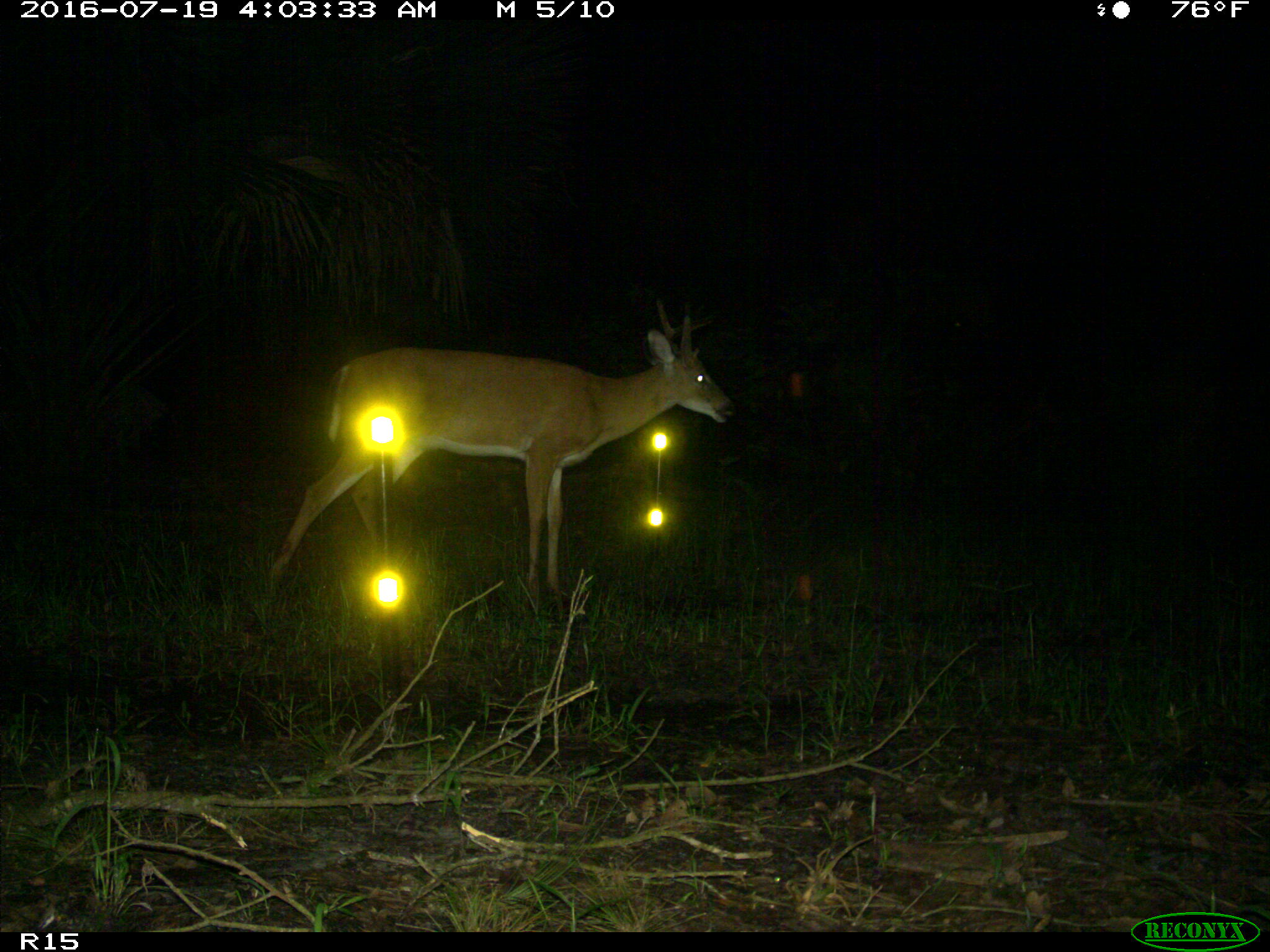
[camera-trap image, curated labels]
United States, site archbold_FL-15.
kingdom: Animalia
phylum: Chordata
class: Mammalia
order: Artiodactyla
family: Cervidae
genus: Odocoileus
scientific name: Odocoileus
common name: deer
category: unidentified deer